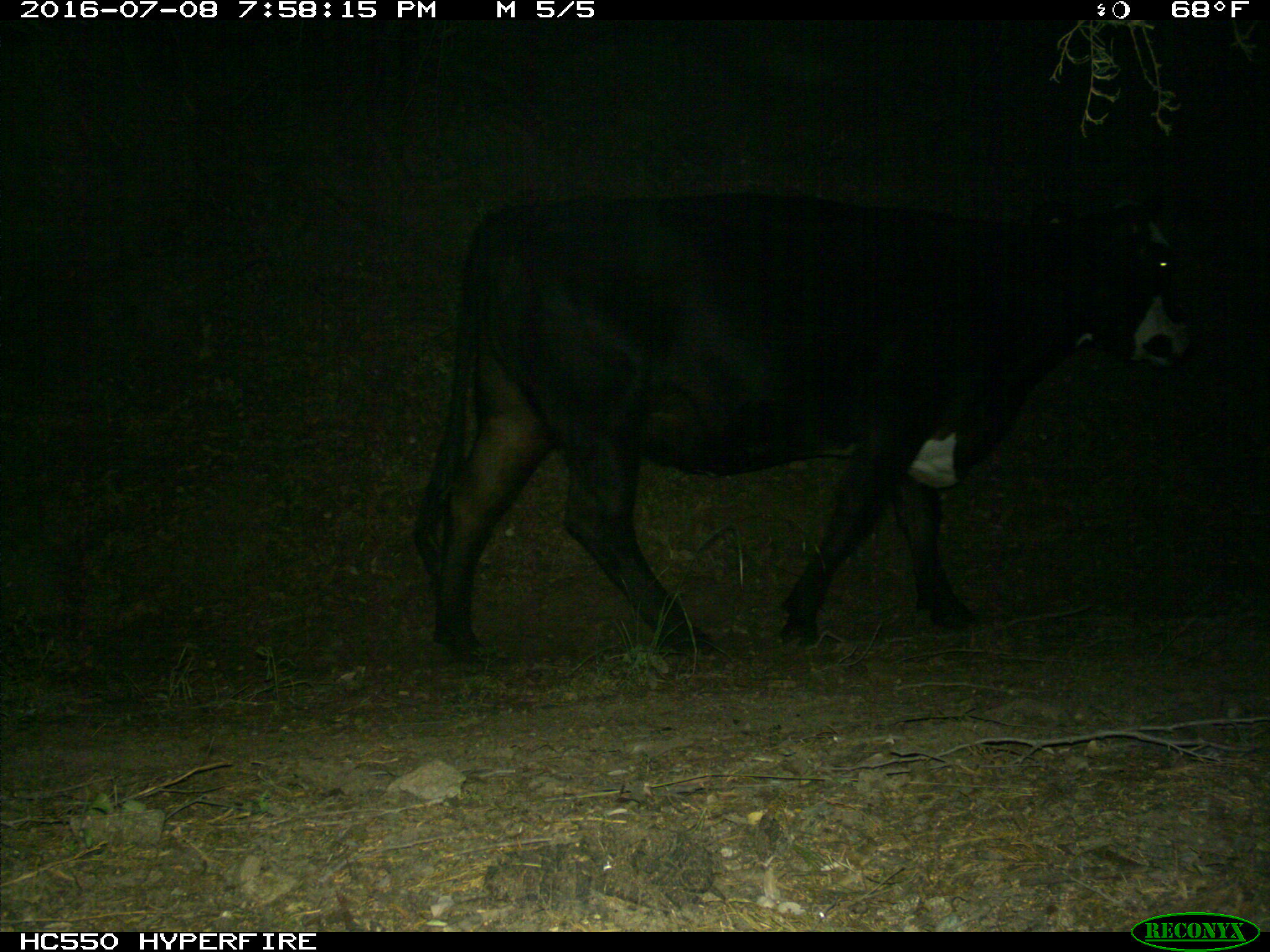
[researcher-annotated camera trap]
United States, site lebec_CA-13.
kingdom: Animalia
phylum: Chordata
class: Mammalia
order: Artiodactyla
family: Bovidae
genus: Bos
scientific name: Bos taurus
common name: domestic cow